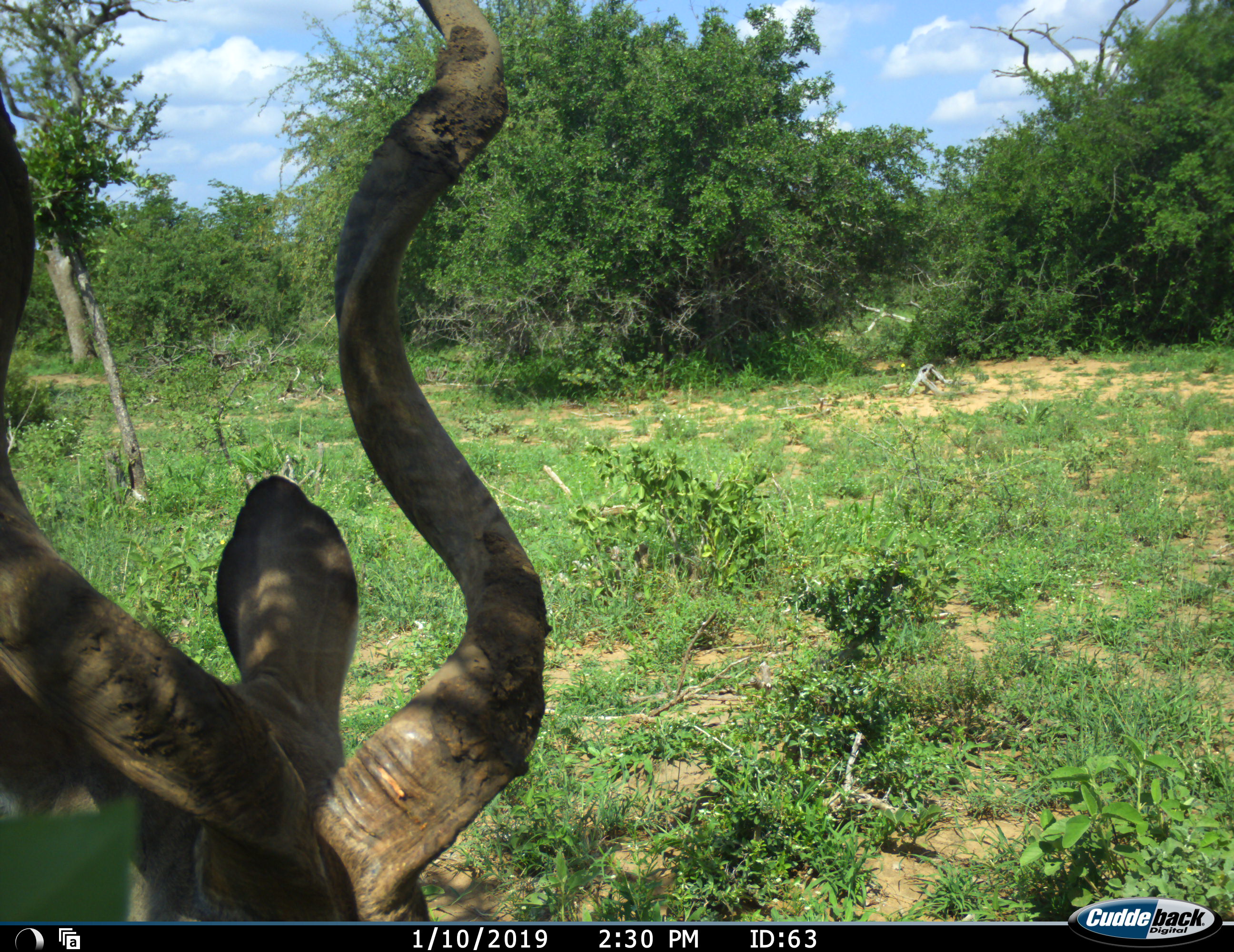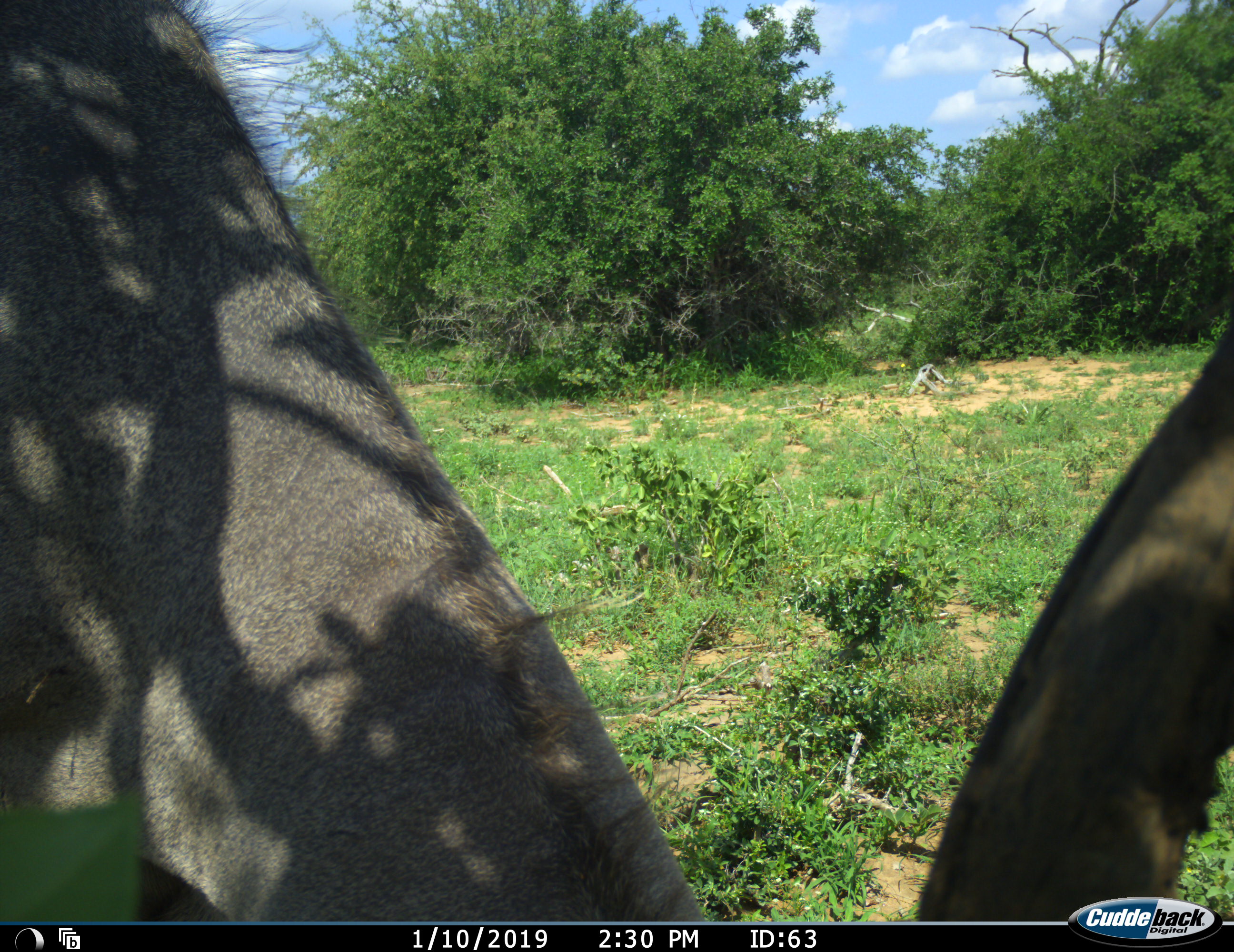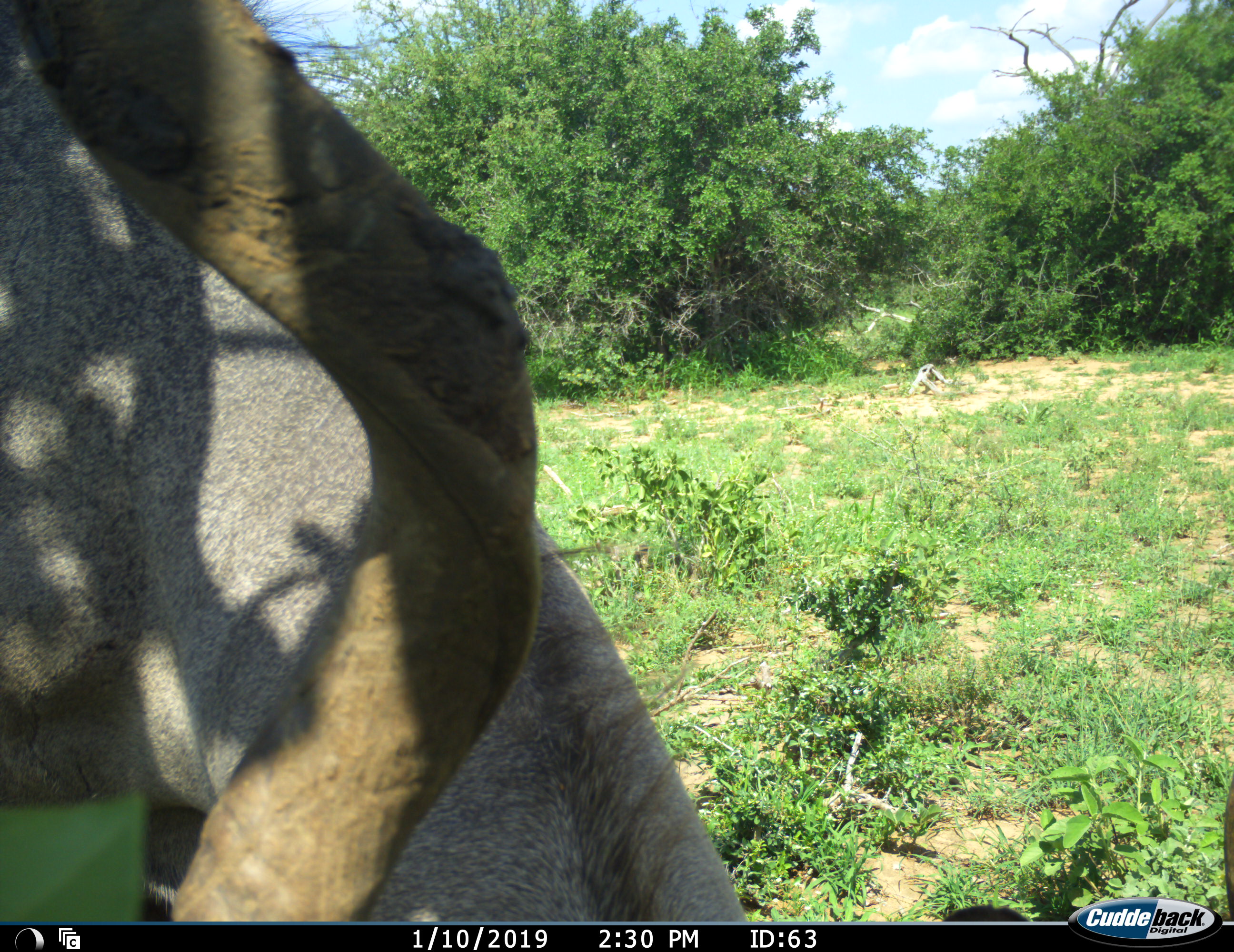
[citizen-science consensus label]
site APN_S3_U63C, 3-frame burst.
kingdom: Animalia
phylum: Chordata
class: Mammalia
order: Artiodactyla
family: Bovidae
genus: Tragelaphus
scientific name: Tragelaphus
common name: kudu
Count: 1.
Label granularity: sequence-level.